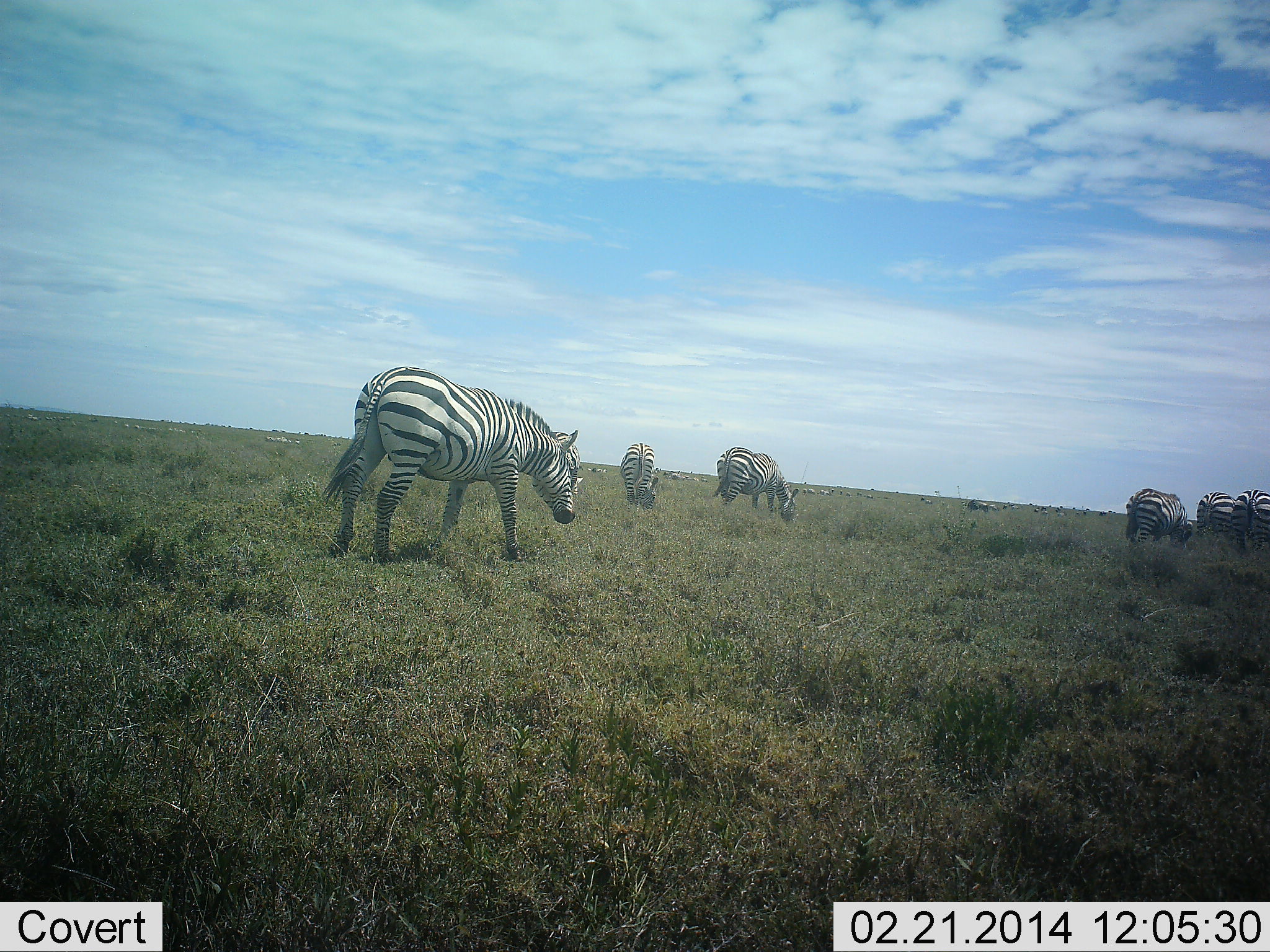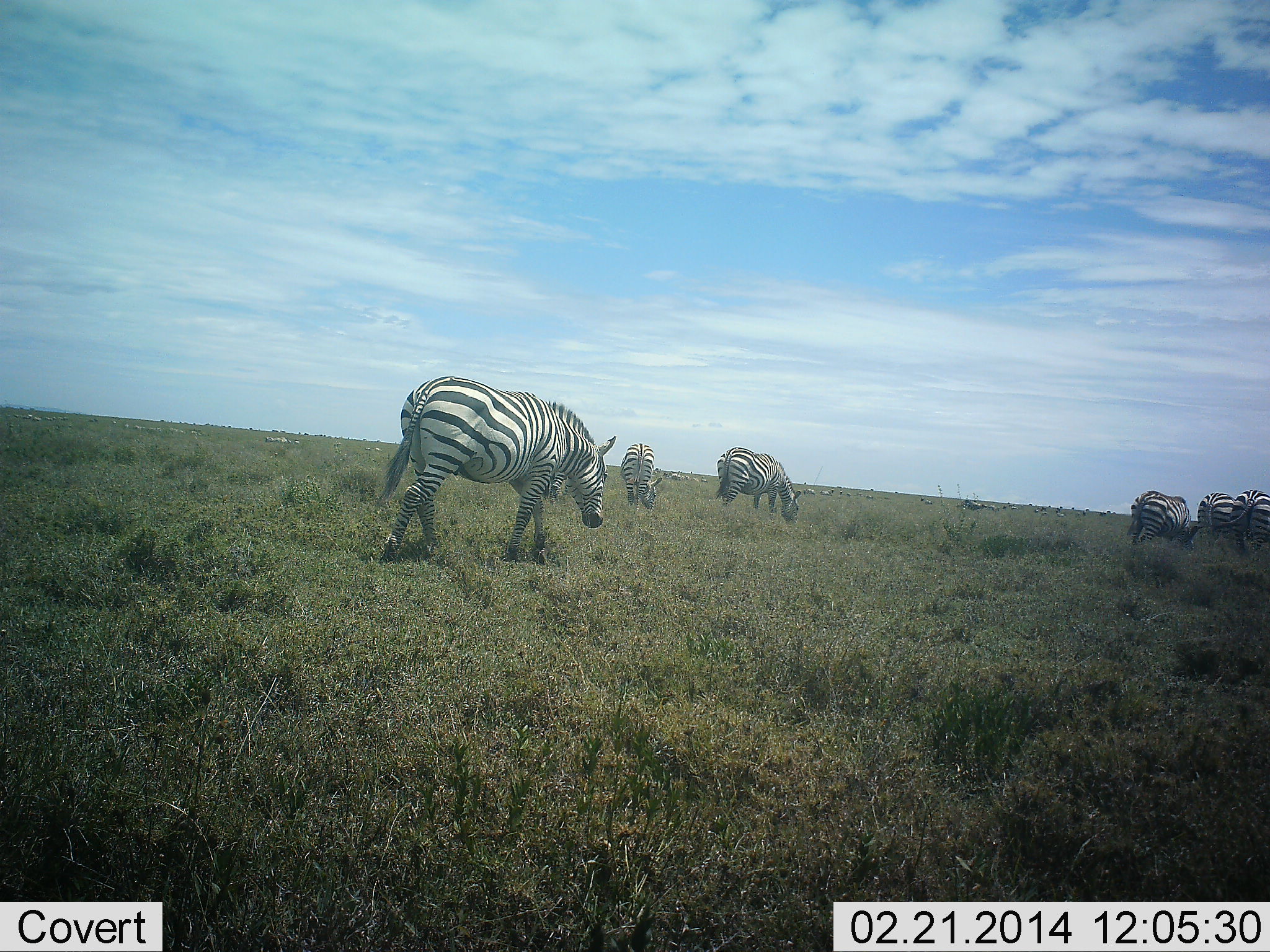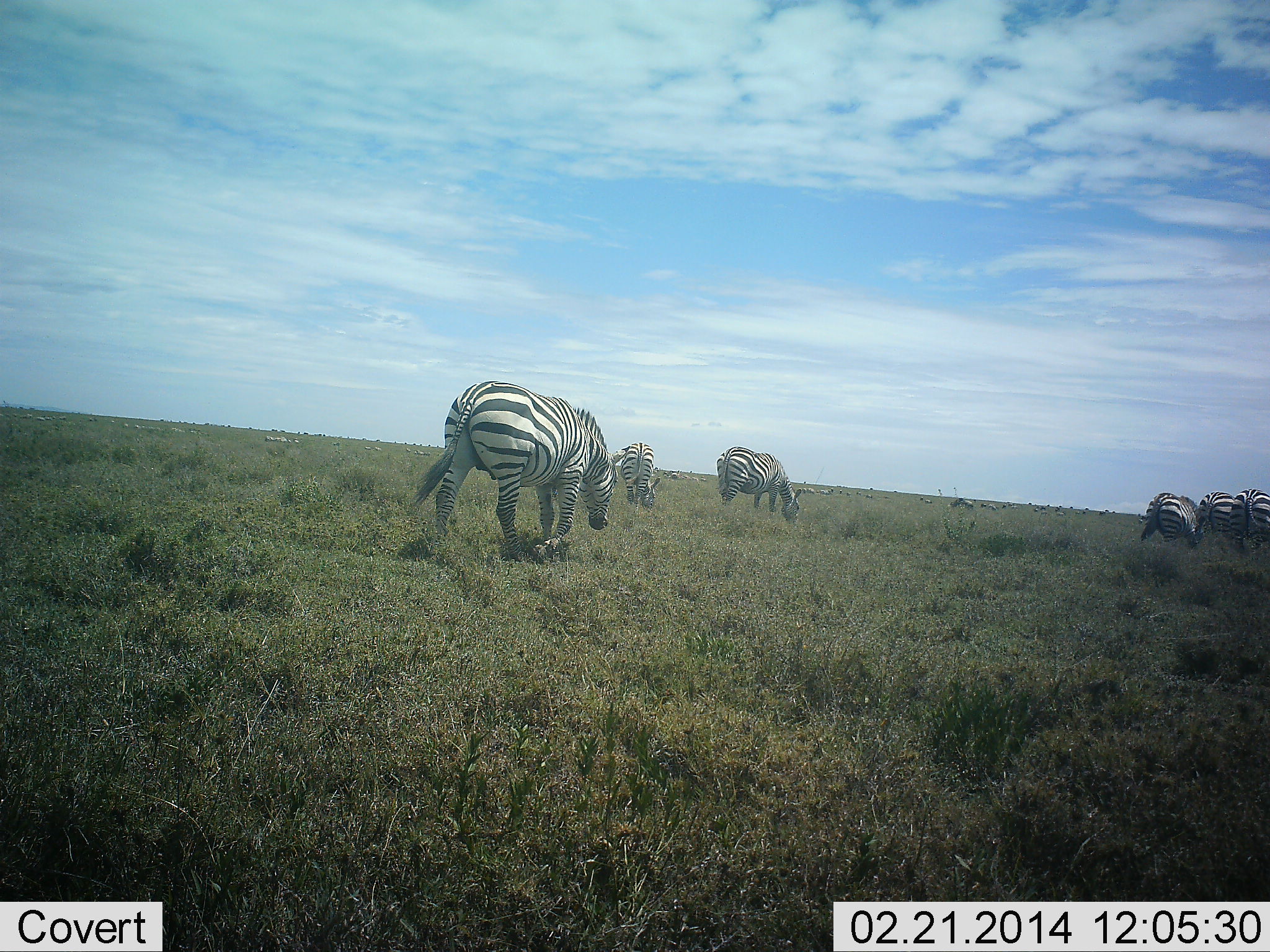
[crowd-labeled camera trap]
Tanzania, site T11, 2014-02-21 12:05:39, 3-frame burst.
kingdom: Animalia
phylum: Chordata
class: Mammalia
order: Perissodactyla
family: Equidae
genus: Equus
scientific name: Equus quagga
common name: plains zebra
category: zebra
Zebra (plains zebra) (Equus quagga), count 6. Behavior (volunteer vote fractions): standing 21%, resting 4%, moving 67%, interacting 0%. Young present (vote fraction): 4%. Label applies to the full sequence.